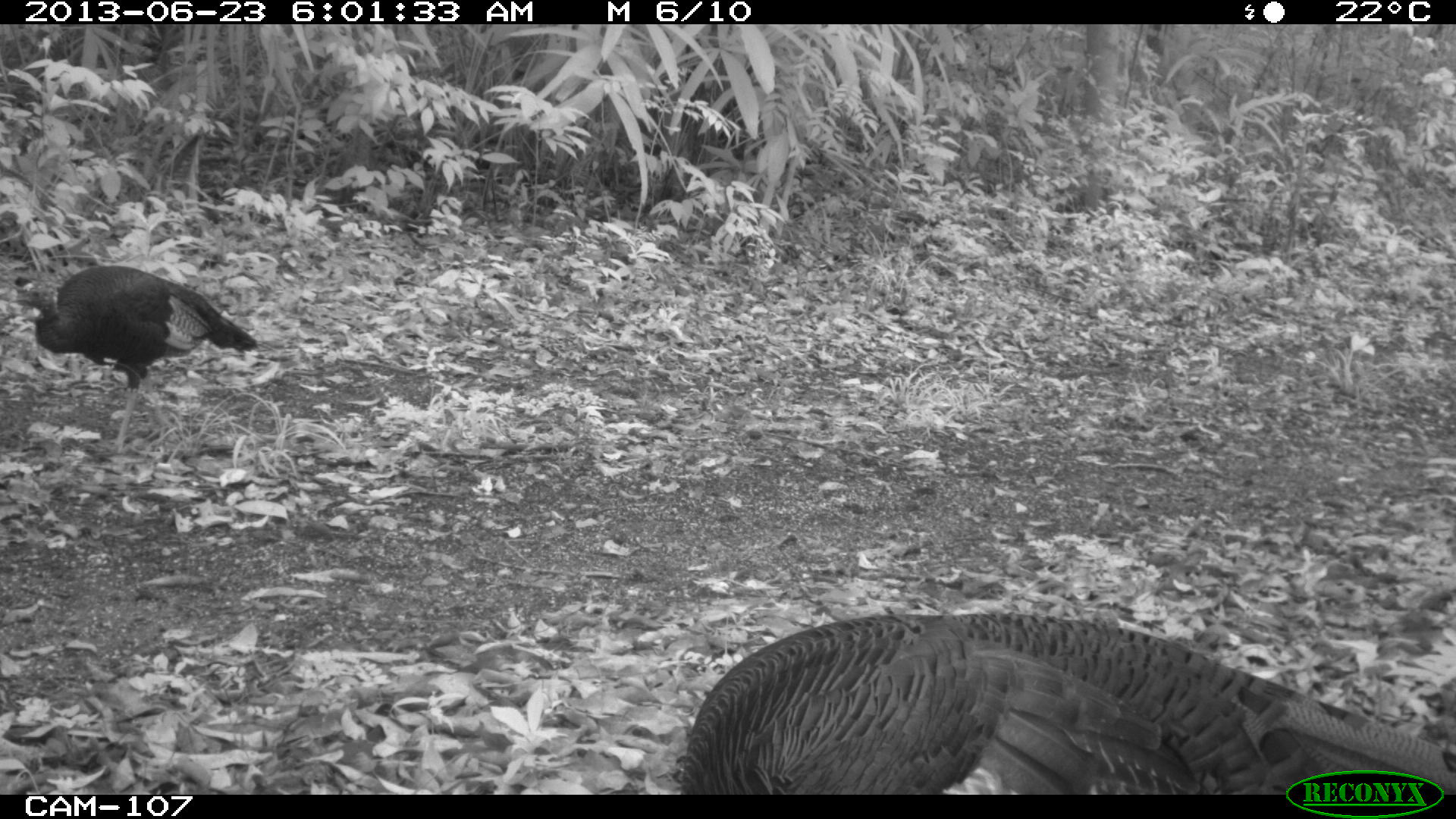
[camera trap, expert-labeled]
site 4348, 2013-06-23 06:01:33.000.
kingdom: Animalia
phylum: Chordata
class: Aves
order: Galliformes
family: Phasianidae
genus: Meleagris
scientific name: Meleagris ocellata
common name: ocellated turkey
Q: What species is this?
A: Meleagris ocellata (ocellated turkey).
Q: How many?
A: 2.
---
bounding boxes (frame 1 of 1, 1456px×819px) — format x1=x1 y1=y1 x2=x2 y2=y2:
meleagris ocellata: x1=677 y1=610 x2=1456 y2=794; x1=10 y1=265 x2=260 y2=452